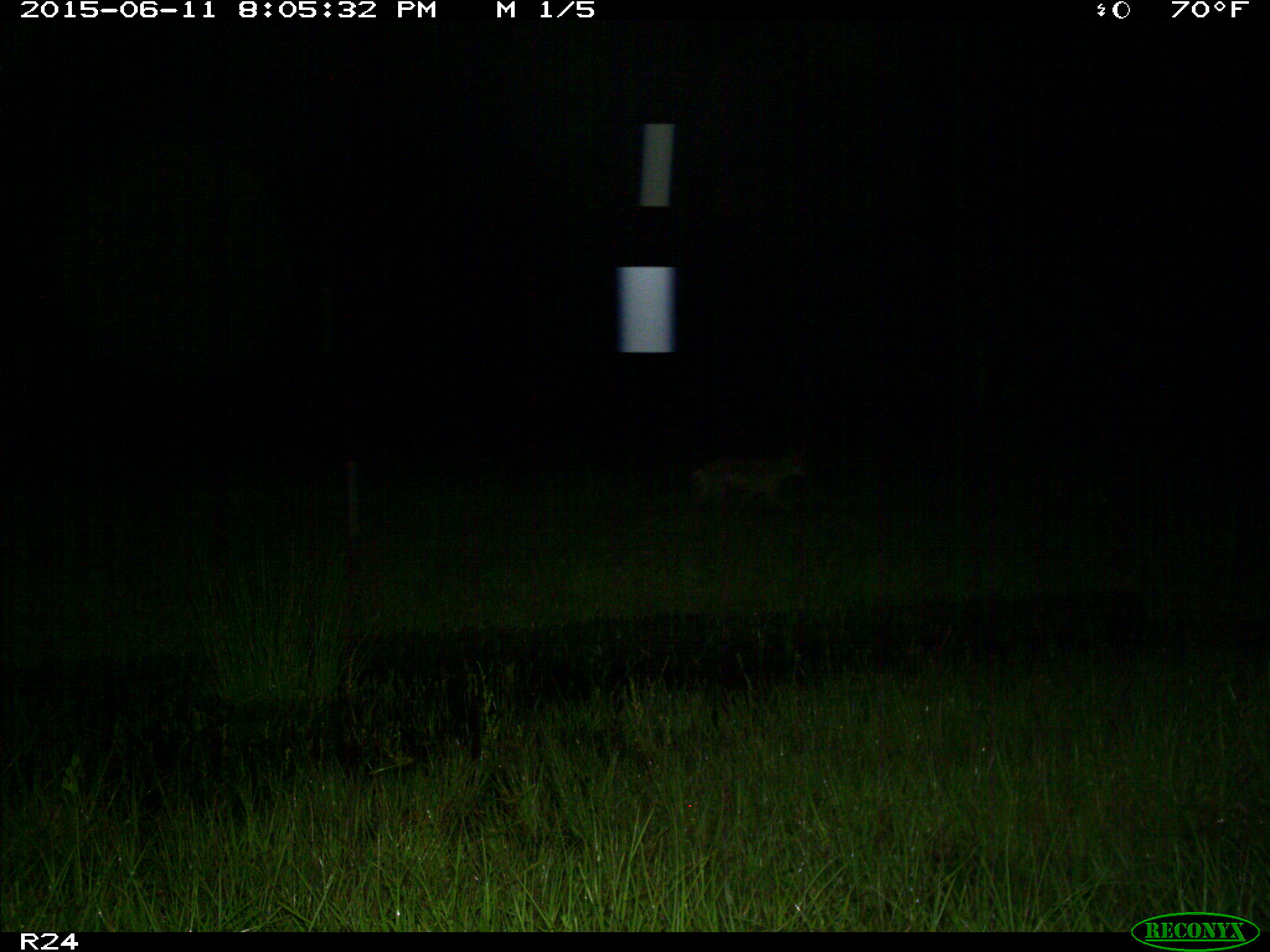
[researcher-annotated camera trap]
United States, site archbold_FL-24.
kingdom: Animalia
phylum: Chordata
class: Mammalia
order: Artiodactyla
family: Bovidae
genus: Bos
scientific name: Bos taurus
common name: domestic cow